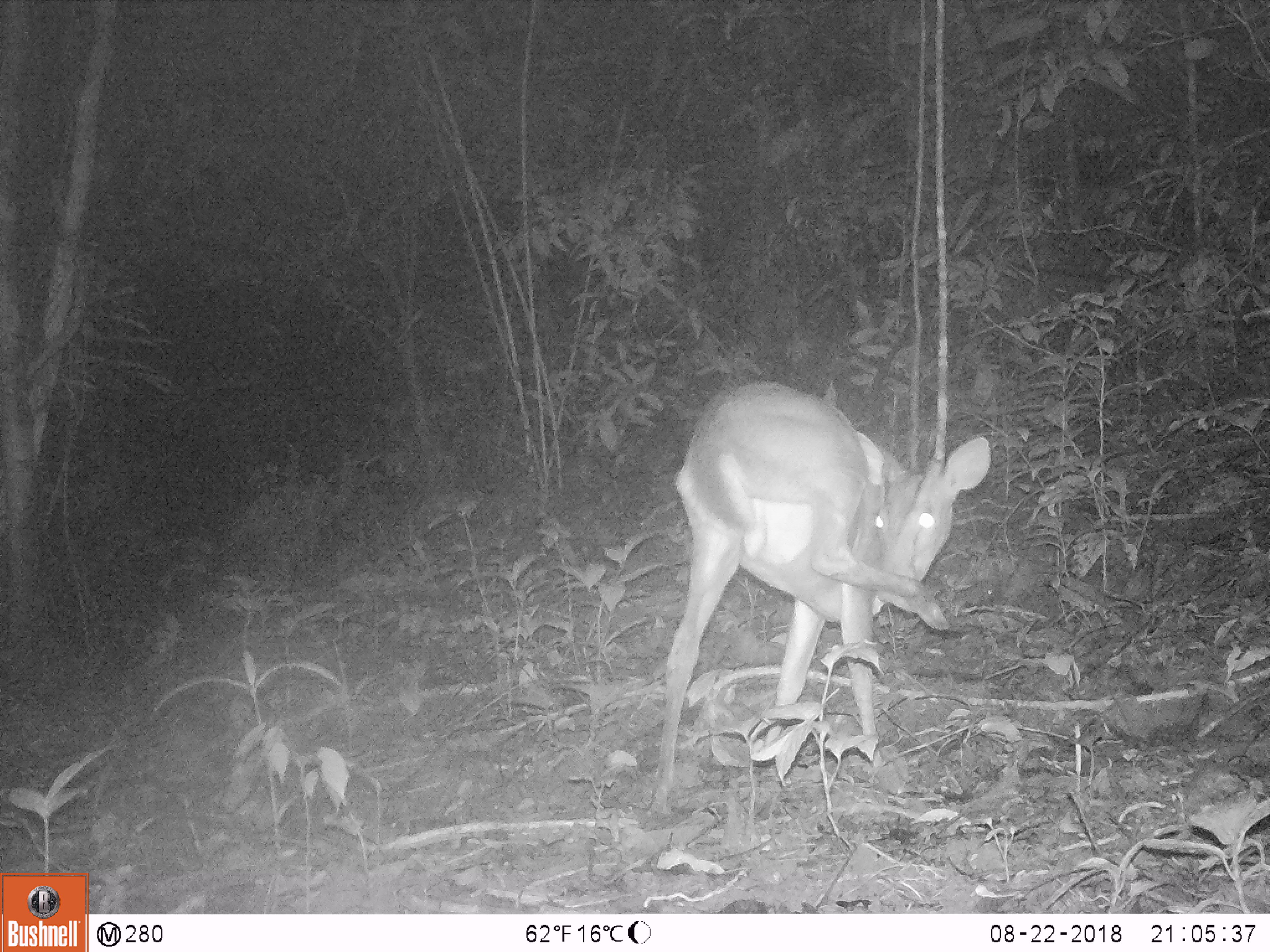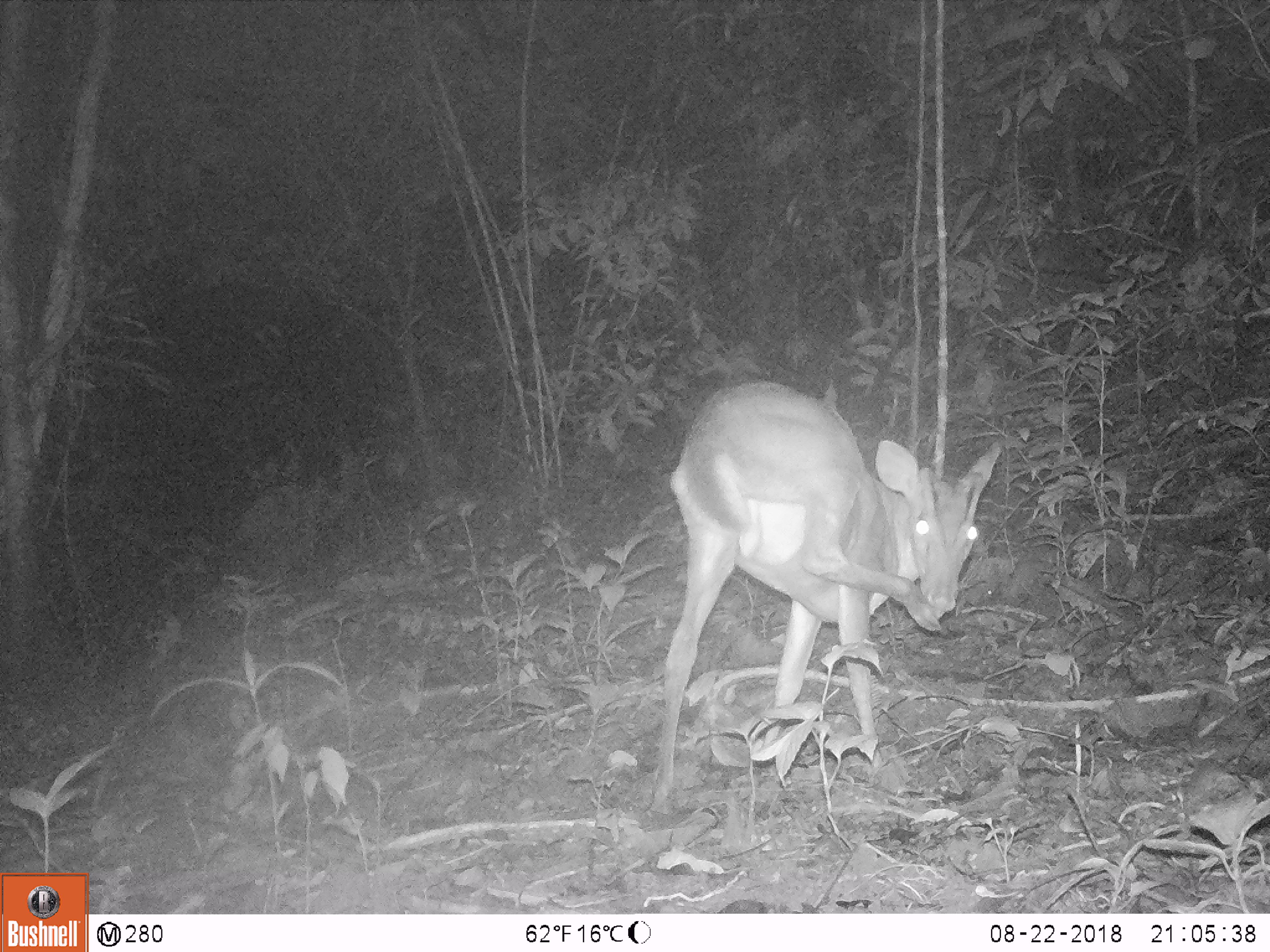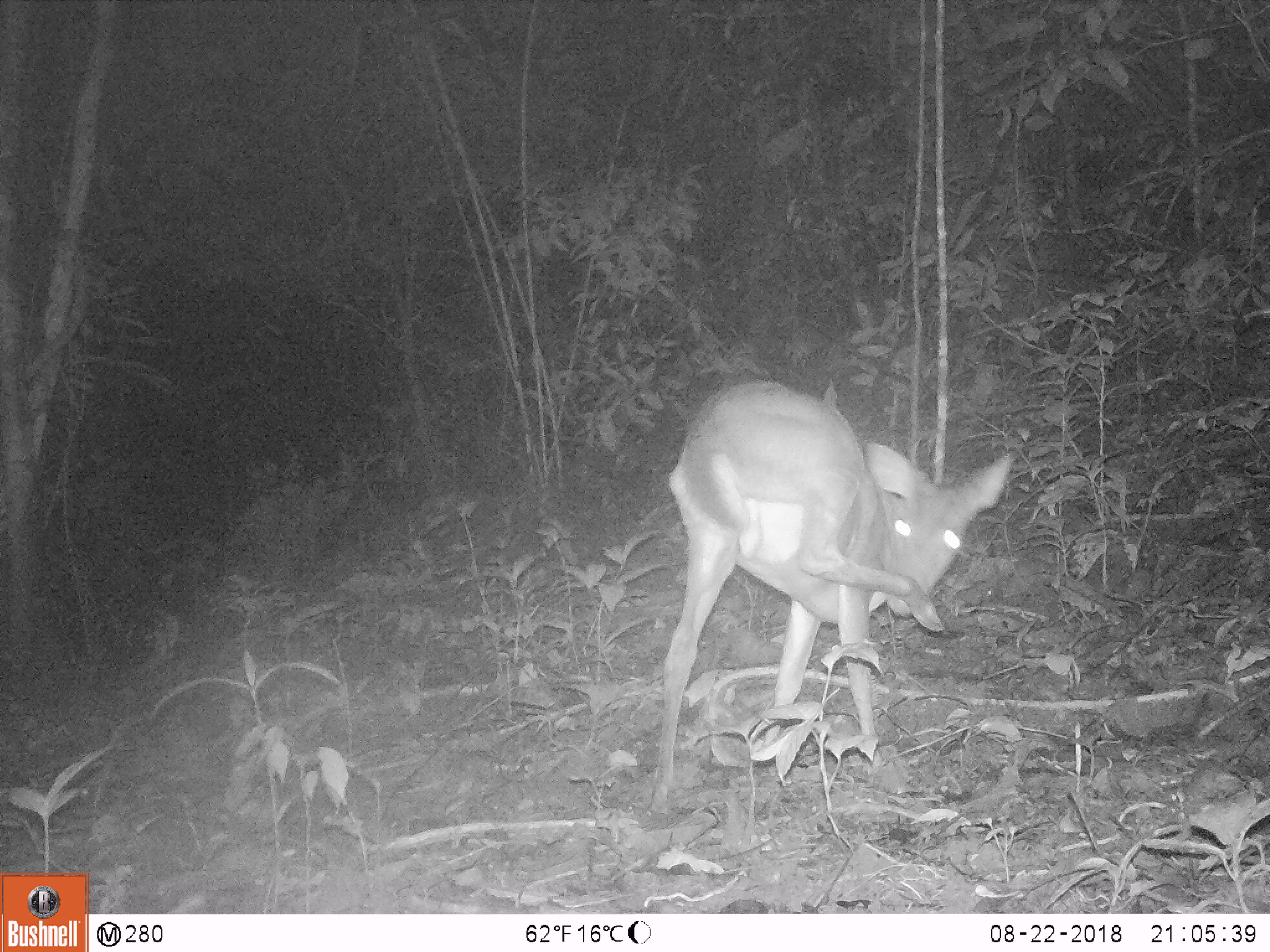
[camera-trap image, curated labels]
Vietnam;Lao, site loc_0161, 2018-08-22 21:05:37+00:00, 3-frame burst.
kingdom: Animalia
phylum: Chordata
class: Mammalia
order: Artiodactyla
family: Cervidae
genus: Muntiacus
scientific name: Muntiacus vuquangensis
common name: large-antlered muntjac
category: large antlered muntjac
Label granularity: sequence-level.